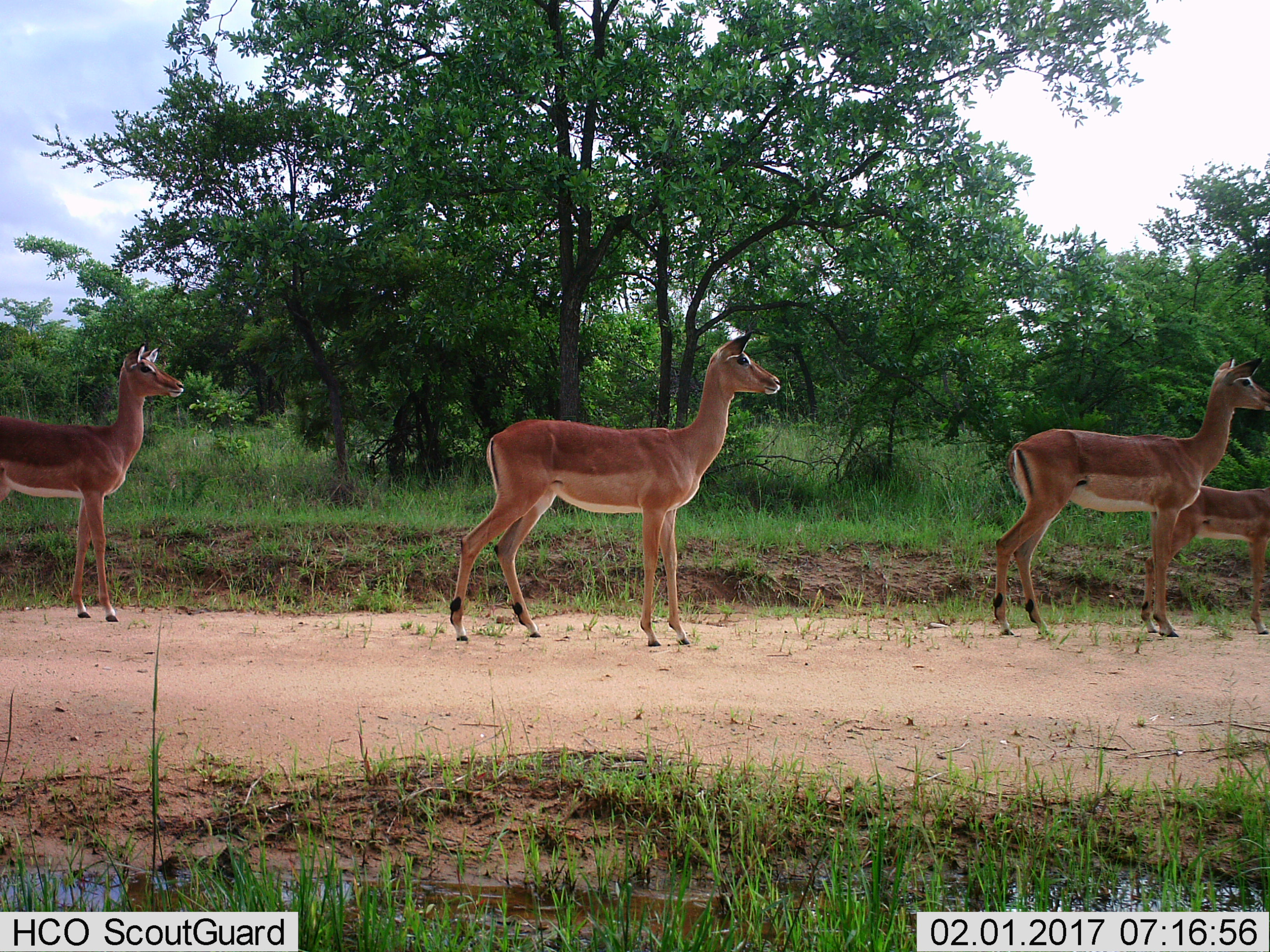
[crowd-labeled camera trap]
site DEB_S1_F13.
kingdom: Animalia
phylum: Chordata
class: Mammalia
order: Artiodactyla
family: Bovidae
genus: Aepyceros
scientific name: Aepyceros melampus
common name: impala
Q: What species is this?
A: Impala (Aepyceros melampus).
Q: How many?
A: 4.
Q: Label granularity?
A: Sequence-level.